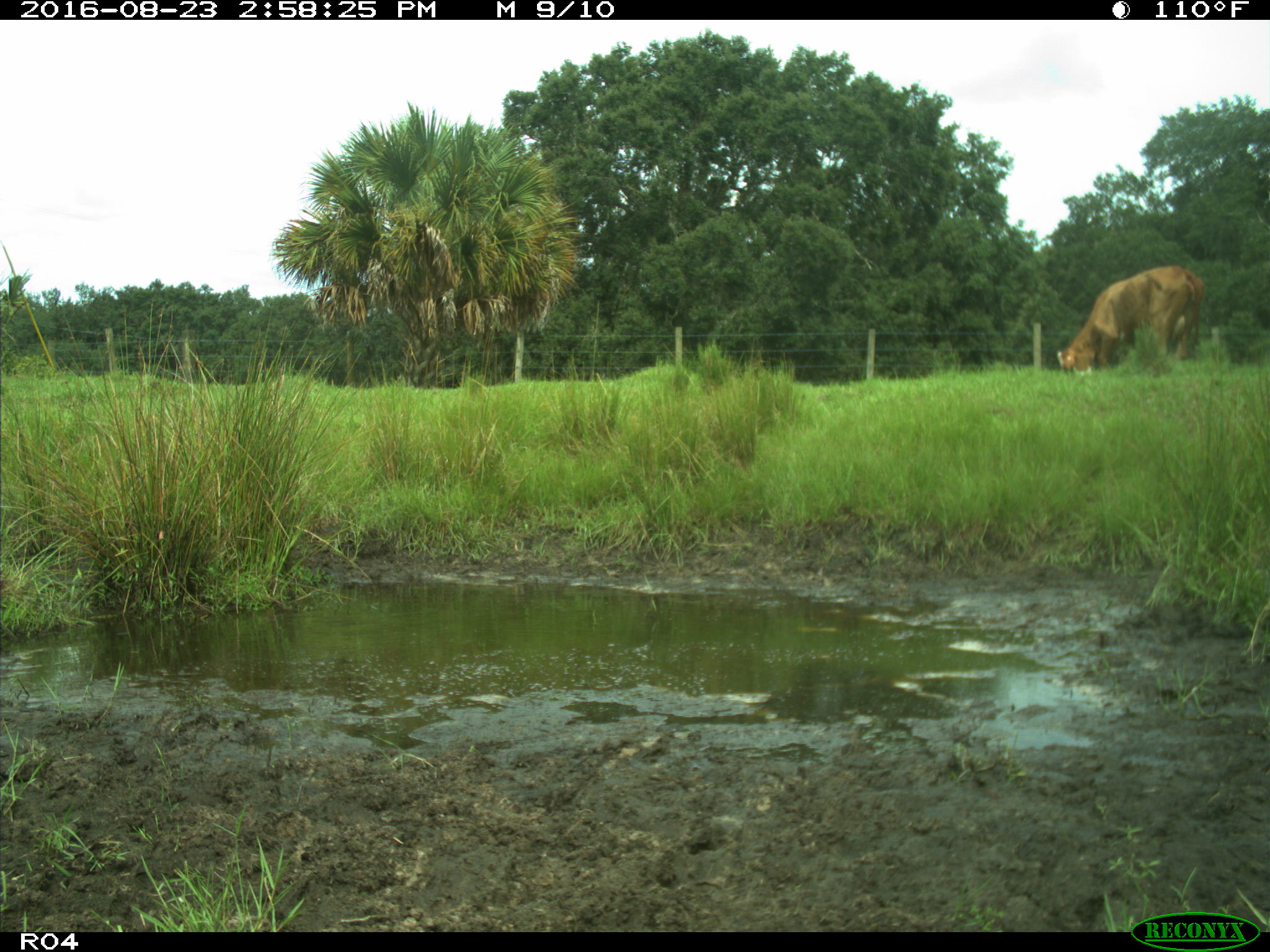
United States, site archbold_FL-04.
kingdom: Animalia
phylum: Chordata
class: Mammalia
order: Artiodactyla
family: Bovidae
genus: Bos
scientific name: Bos taurus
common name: domestic cow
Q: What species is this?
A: Bos taurus (domestic cow).